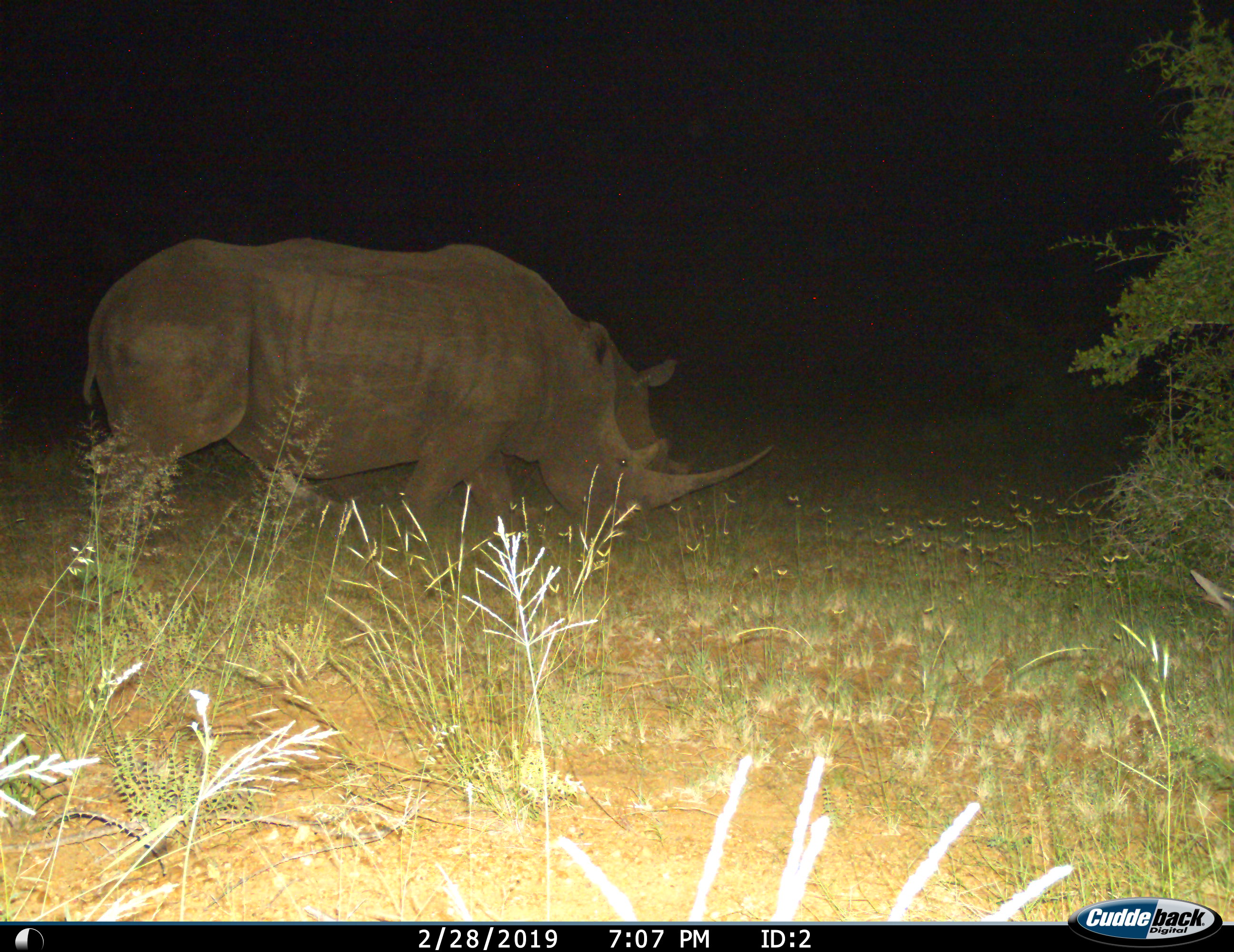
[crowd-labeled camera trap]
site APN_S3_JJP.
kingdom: Animalia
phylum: Chordata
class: Mammalia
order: Perissodactyla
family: Rhinocerotidae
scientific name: Rhinocerotidae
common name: unknown rhinoceros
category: rhinocerosunknown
Rhinocerosunknown (unknown rhinoceros) (Rhinocerotidae), count 2. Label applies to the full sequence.